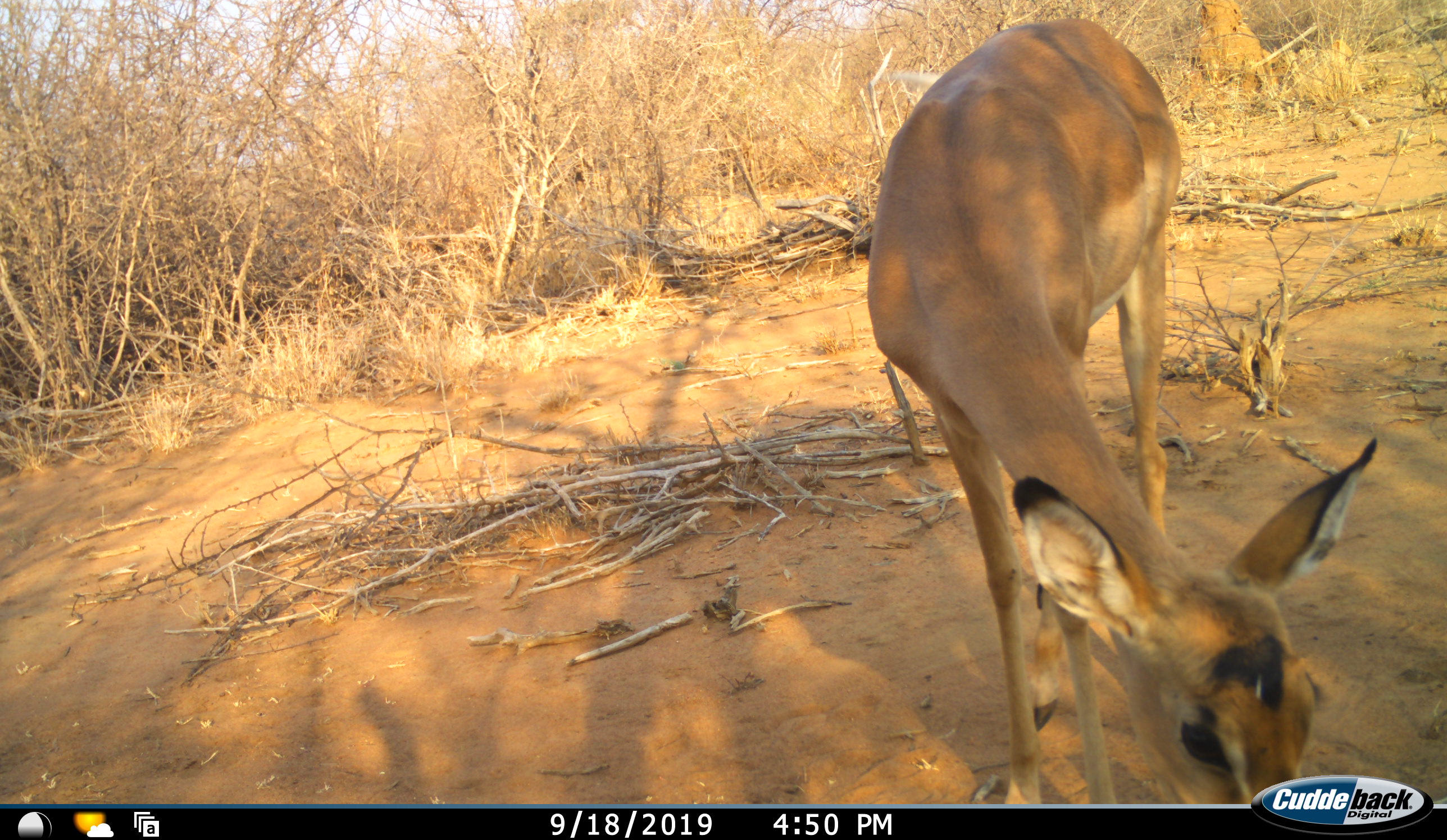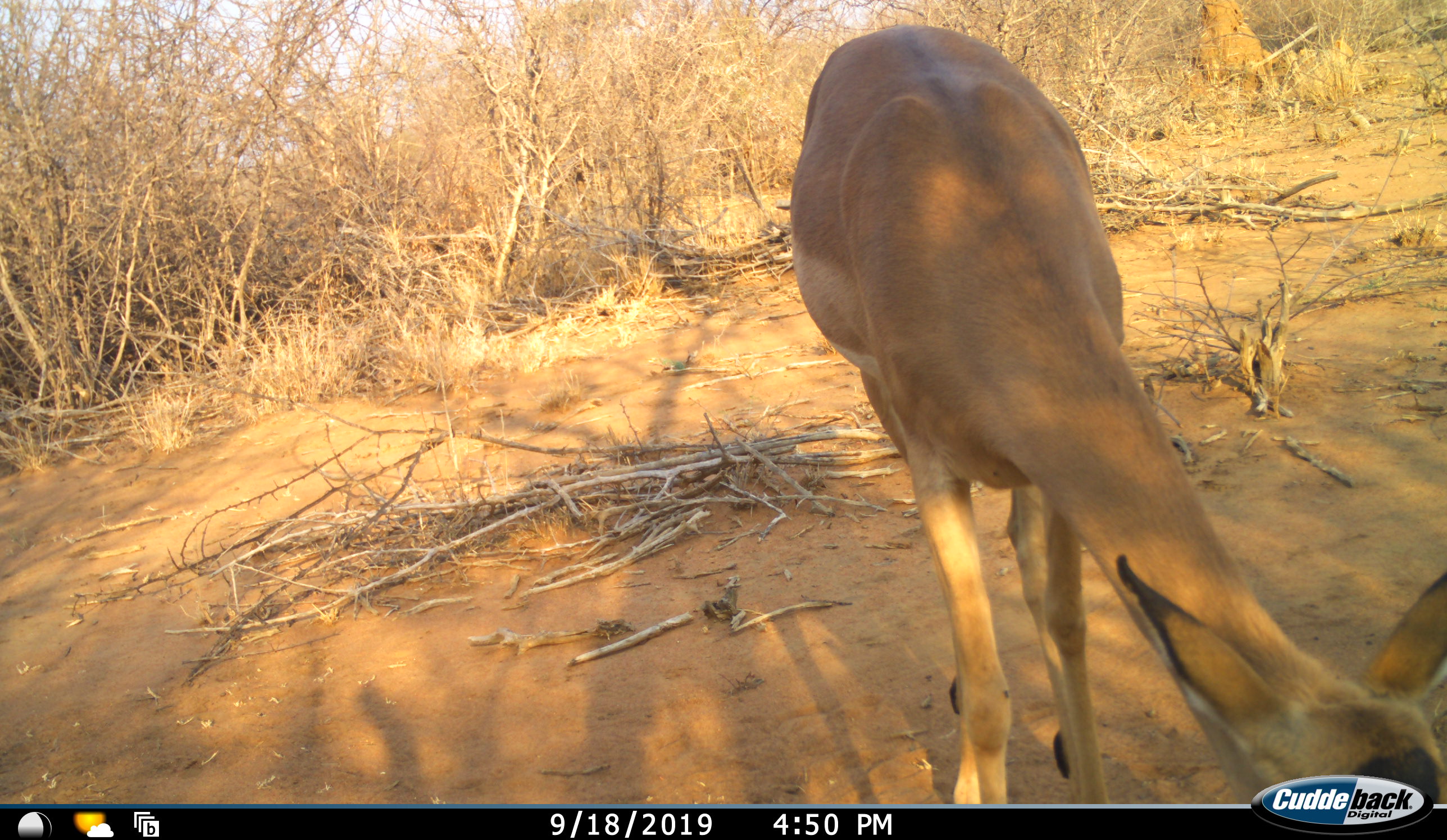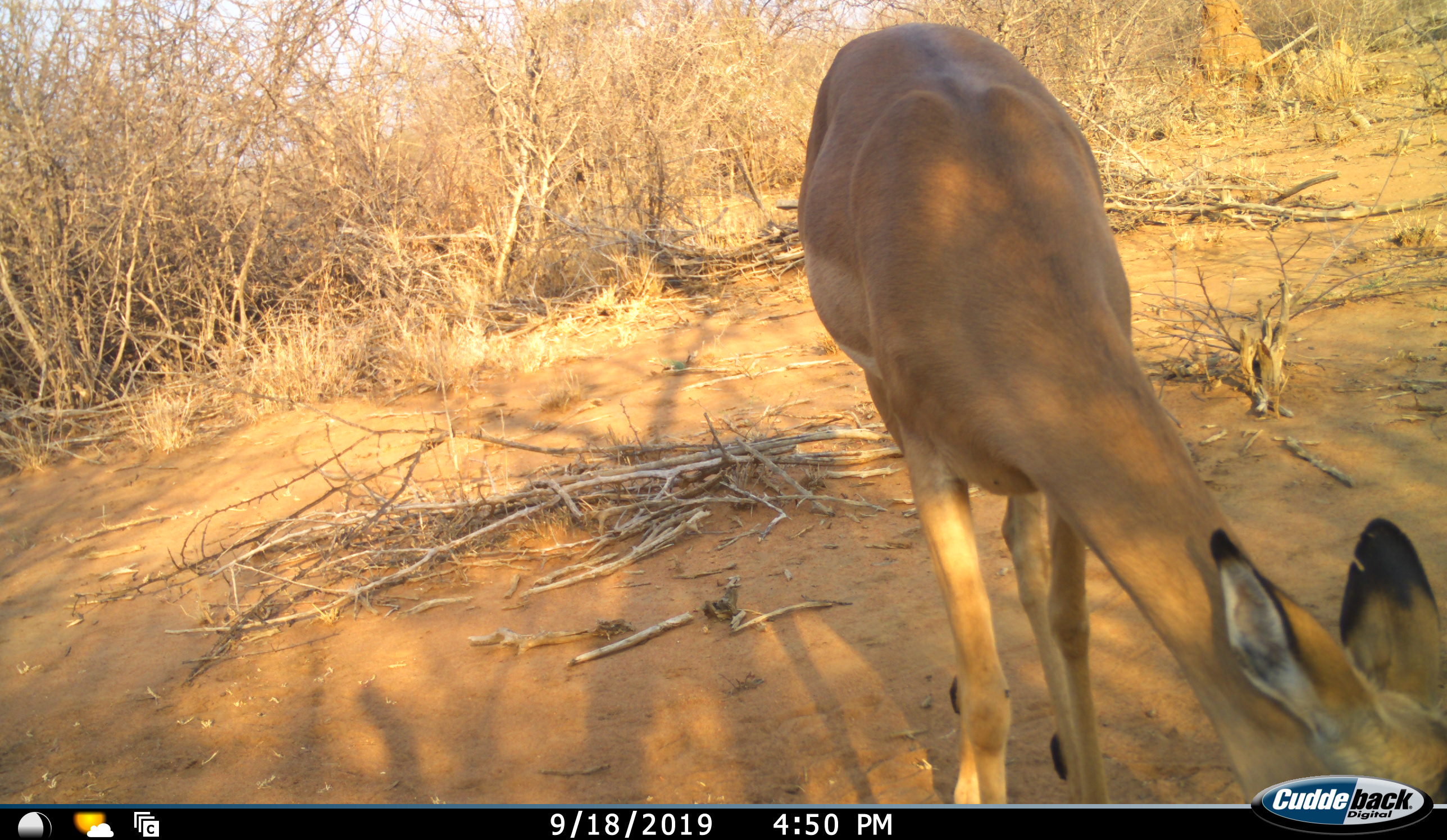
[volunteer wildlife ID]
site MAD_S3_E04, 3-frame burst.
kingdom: Animalia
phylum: Chordata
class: Mammalia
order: Artiodactyla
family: Bovidae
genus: Aepyceros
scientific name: Aepyceros melampus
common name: impala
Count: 1.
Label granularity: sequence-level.